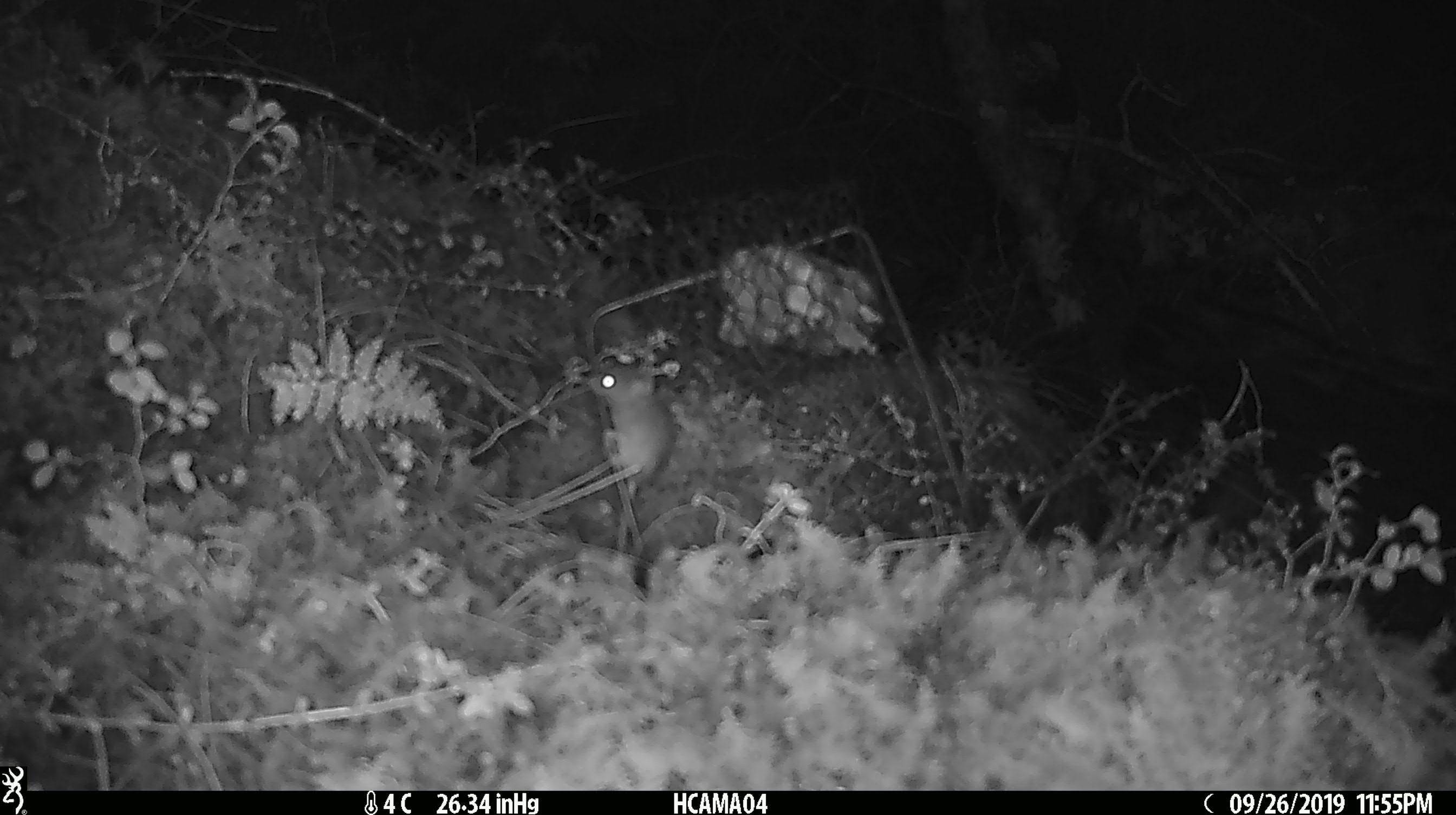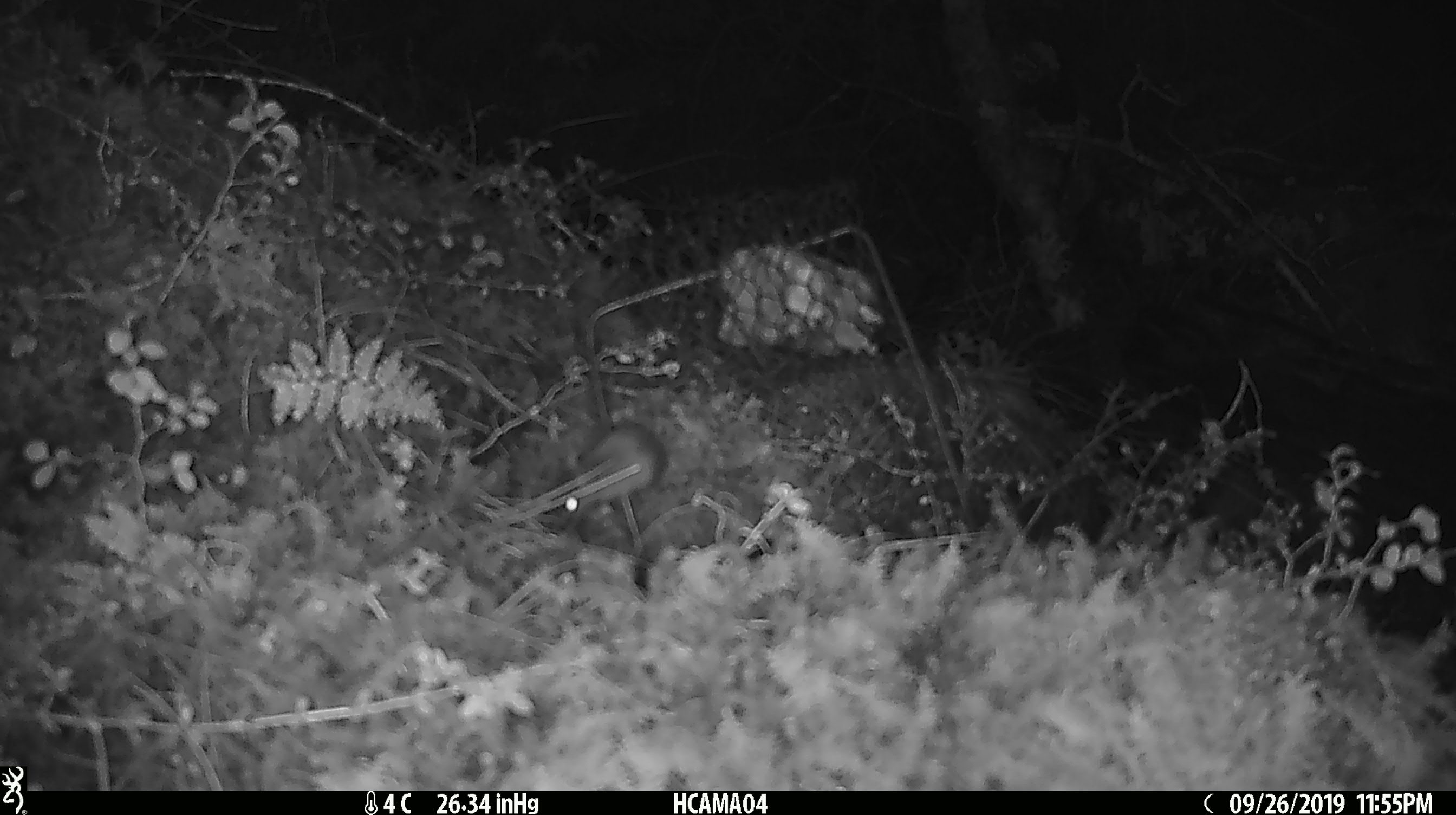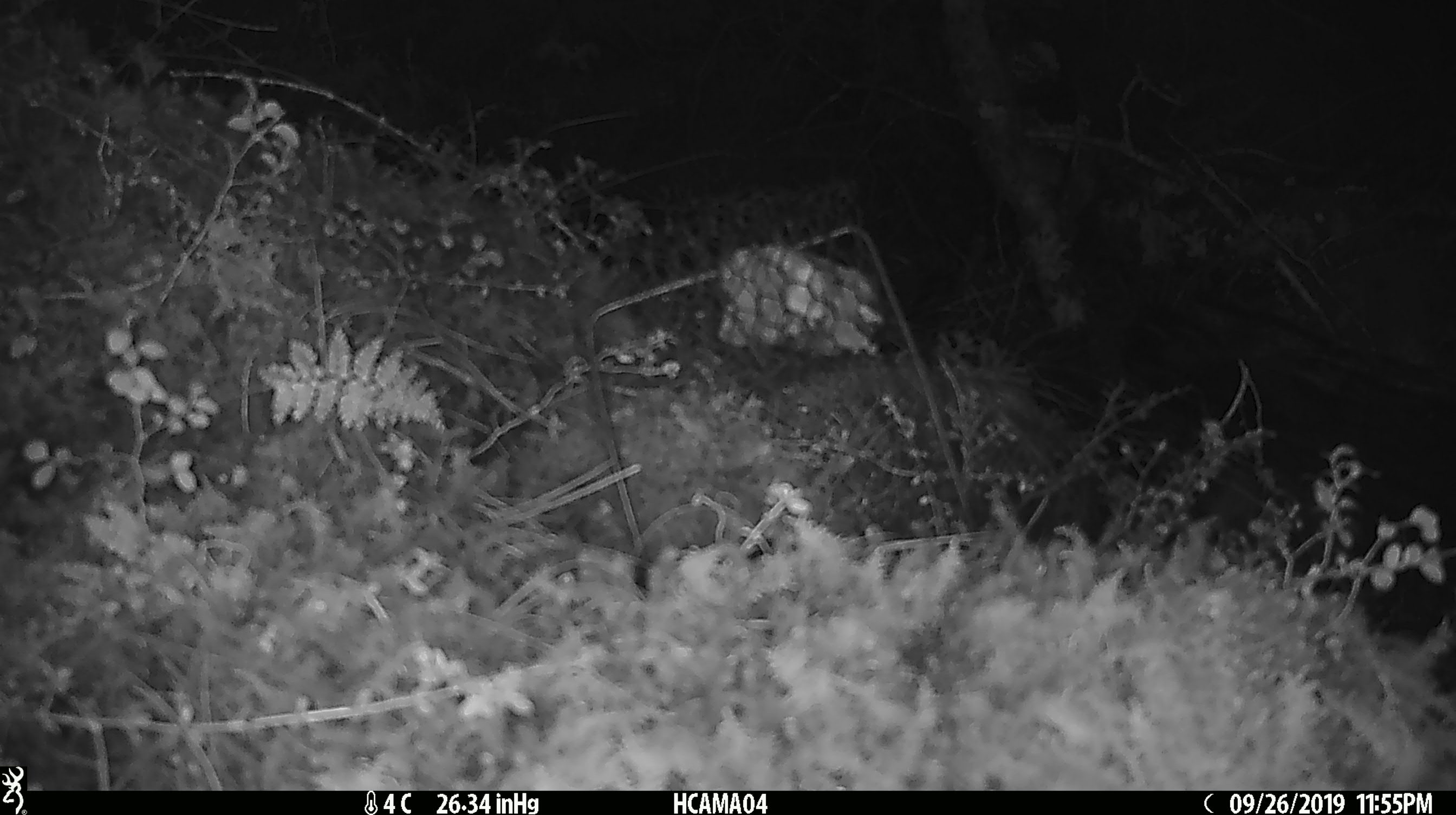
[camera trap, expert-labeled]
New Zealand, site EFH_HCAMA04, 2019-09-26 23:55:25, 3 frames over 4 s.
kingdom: Animalia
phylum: Chordata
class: Mammalia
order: Rodentia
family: Muridae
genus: Mus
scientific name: Mus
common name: mouse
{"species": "mouse (Mus)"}